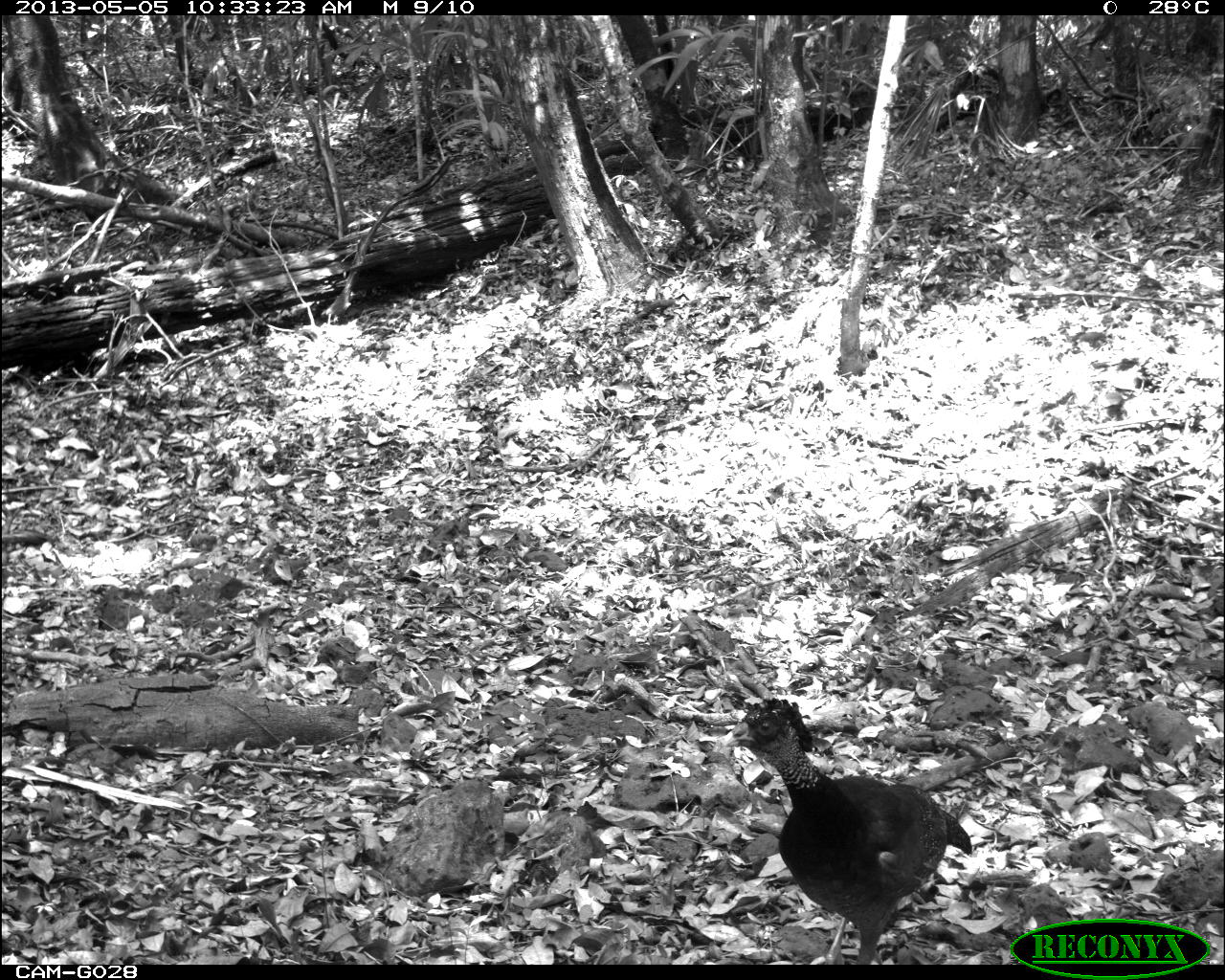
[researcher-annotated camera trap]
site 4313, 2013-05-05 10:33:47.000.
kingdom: Animalia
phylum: Chordata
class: Aves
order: Galliformes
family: Cracidae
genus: Crax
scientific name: Crax rubra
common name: great curassow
Crax rubra (great curassow), count 2.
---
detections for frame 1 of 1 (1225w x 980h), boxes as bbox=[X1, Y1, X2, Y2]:
crax rubra: bbox=[723, 696, 972, 963]